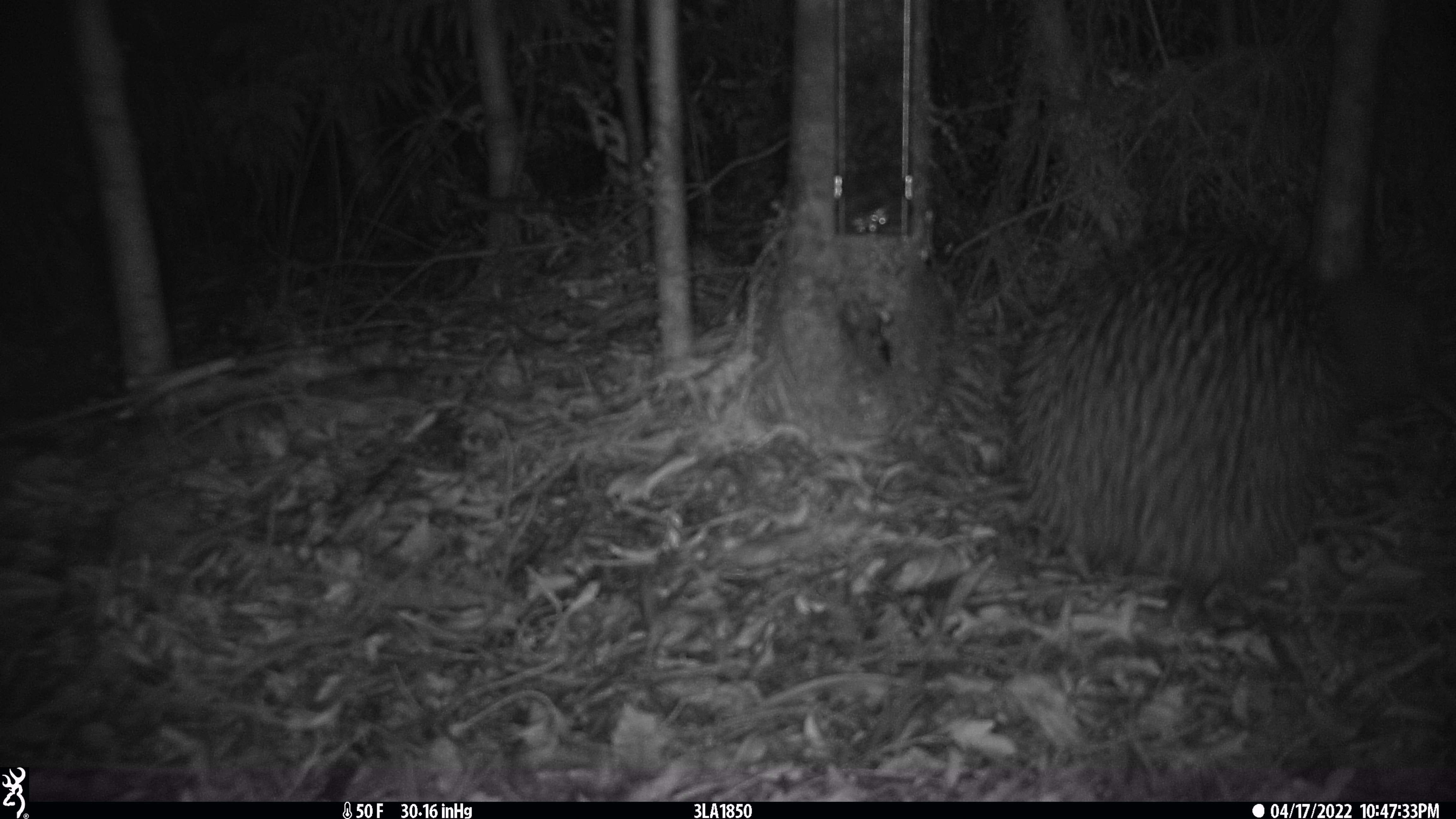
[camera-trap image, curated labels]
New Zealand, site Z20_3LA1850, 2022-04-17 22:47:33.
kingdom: Animalia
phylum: Chordata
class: Aves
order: Apterygiformes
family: Apterygidae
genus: Apteryx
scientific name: Apteryx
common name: kiwi